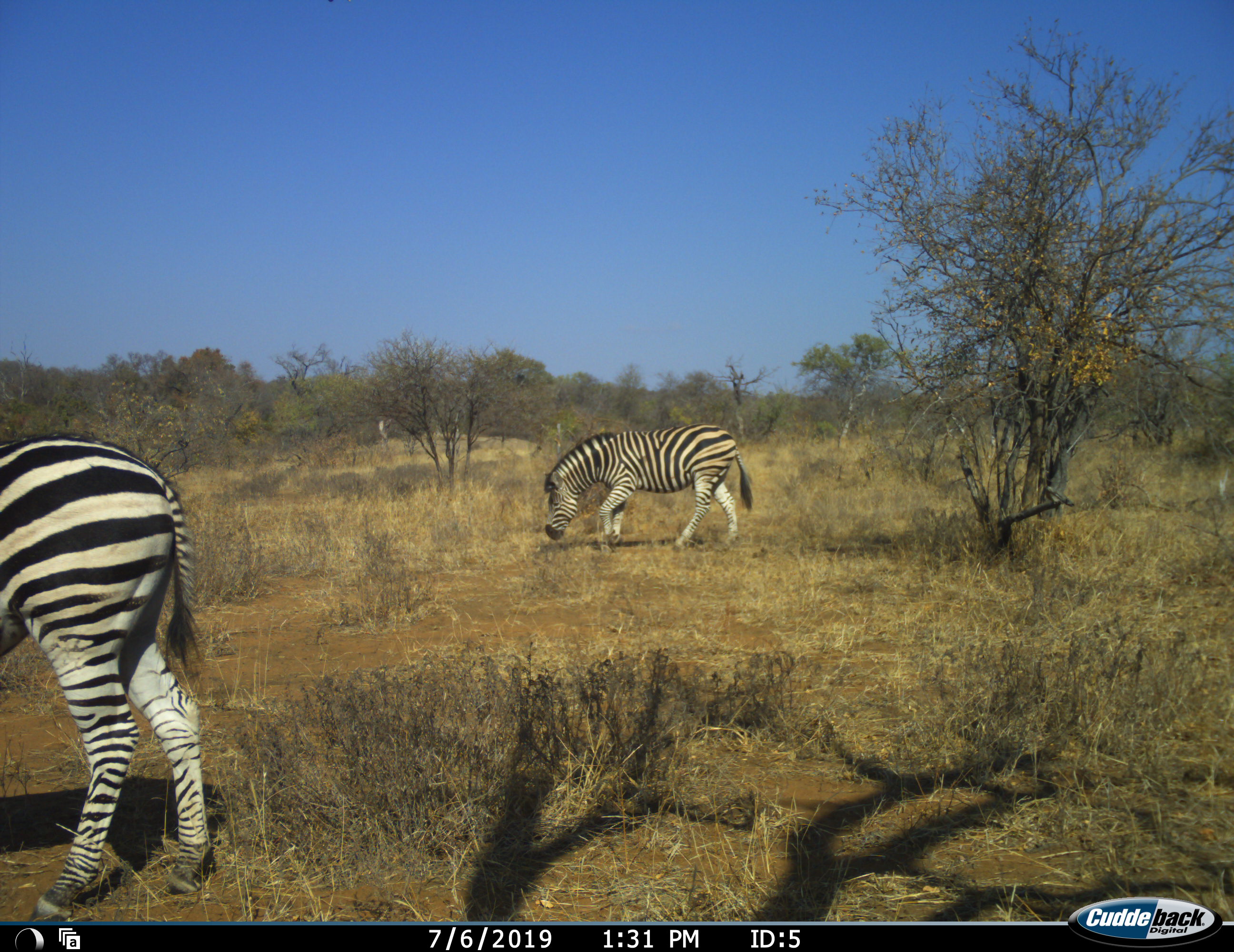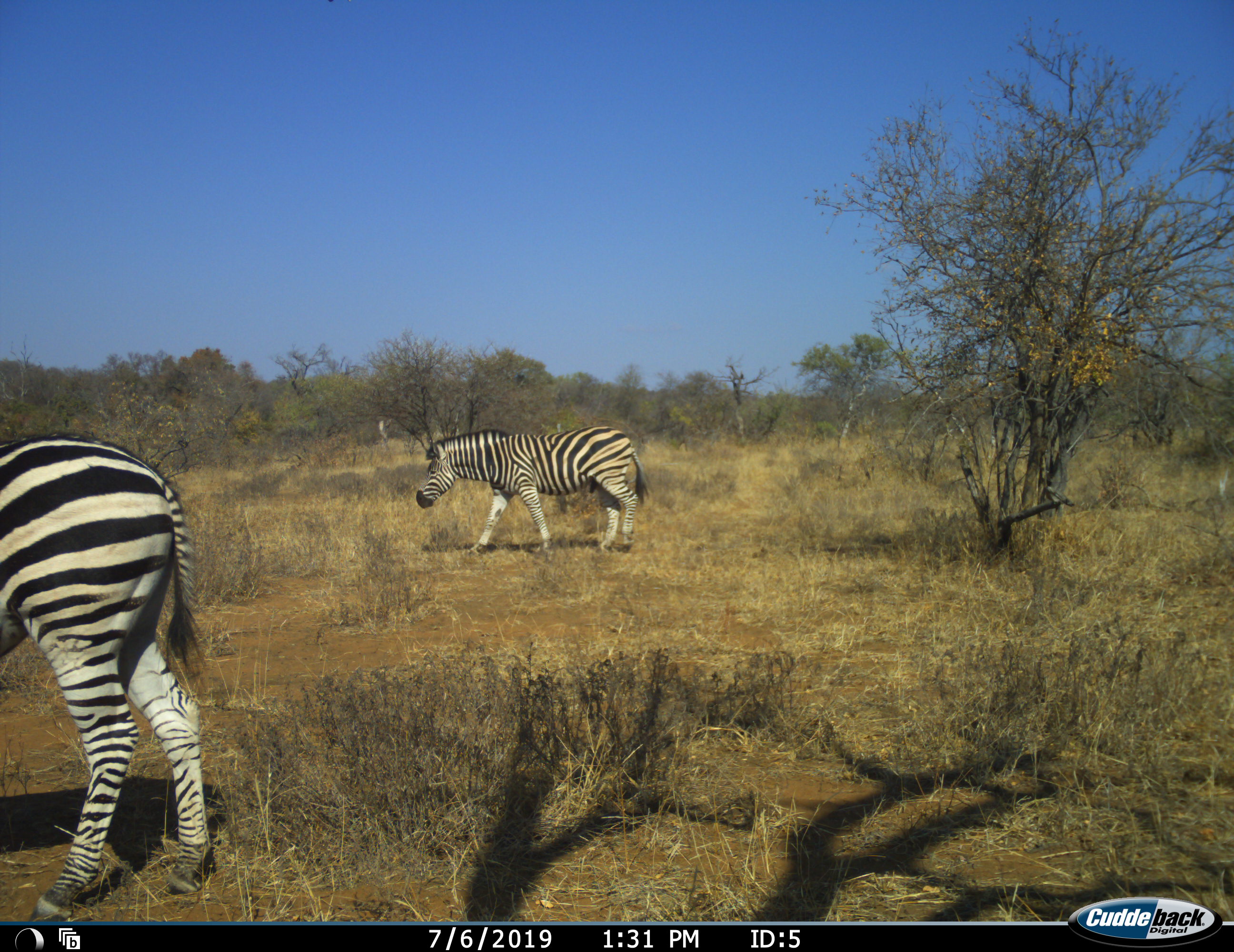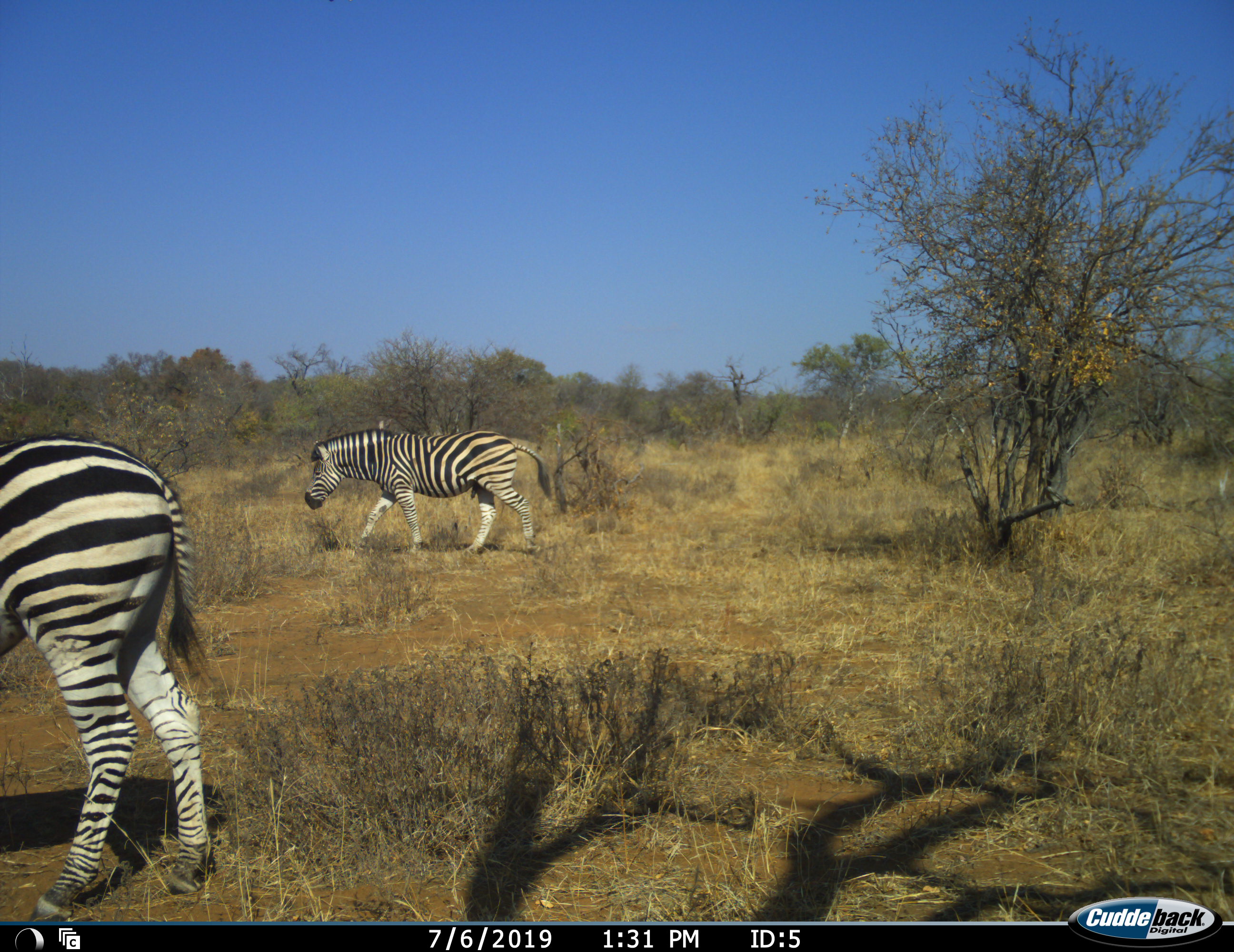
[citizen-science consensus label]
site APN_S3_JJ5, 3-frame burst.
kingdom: Animalia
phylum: Chordata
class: Mammalia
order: Perissodactyla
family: Equidae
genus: Equus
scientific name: Equus quagga burchellii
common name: burchell's zebra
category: zebraburchells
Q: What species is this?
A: Zebraburchells (burchell's zebra) (Equus quagga burchellii).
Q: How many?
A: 2.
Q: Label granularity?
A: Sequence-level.